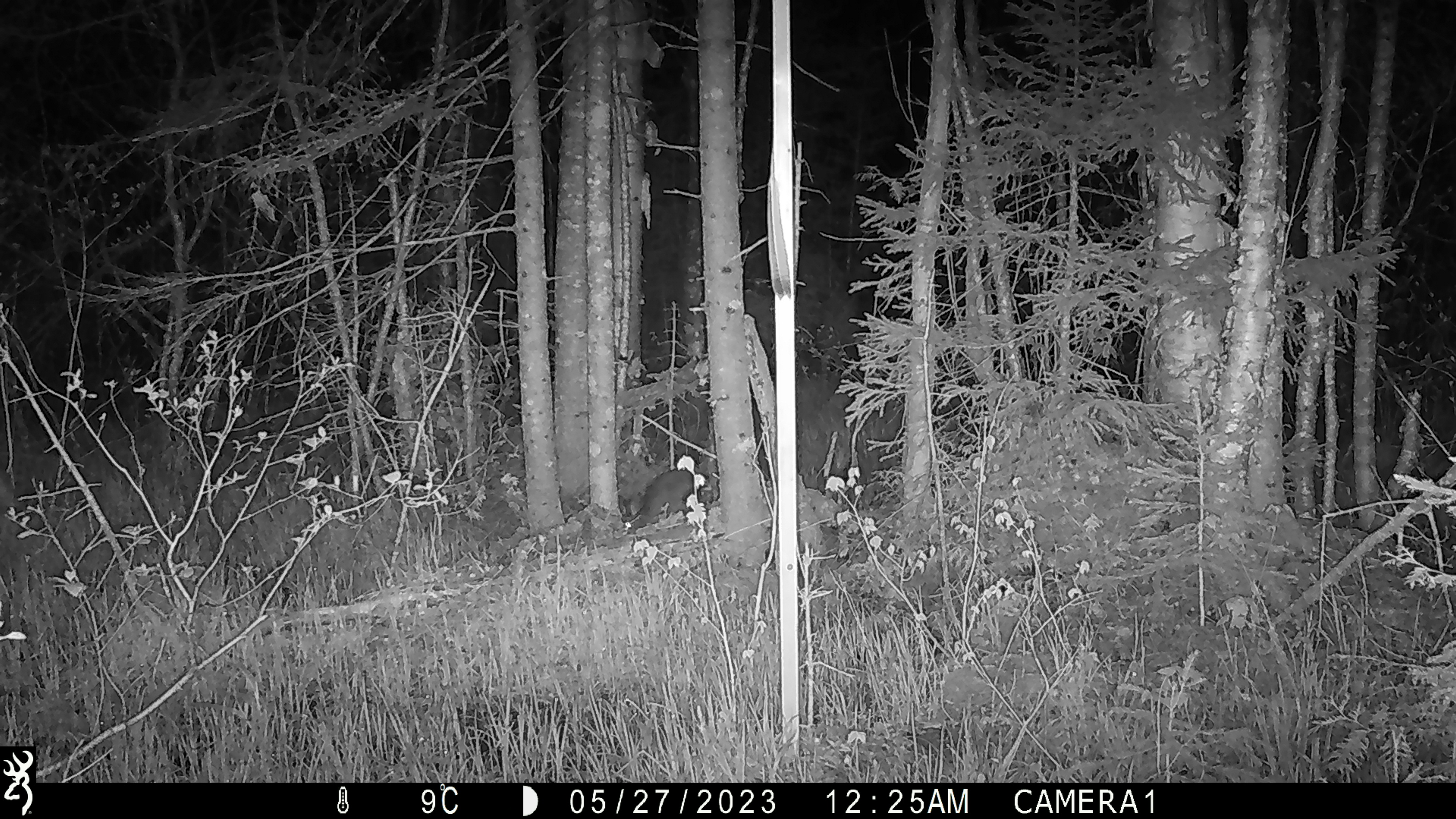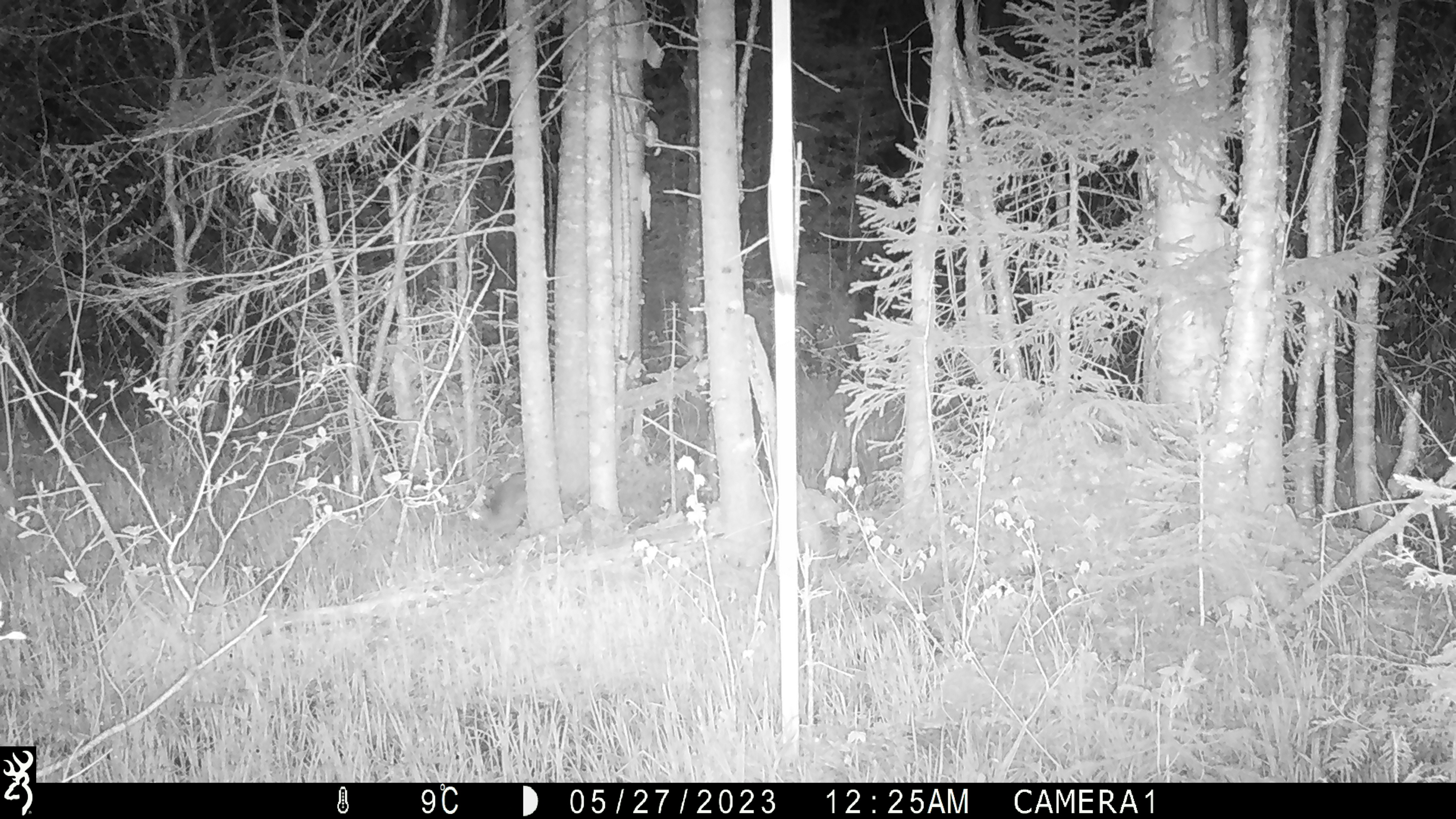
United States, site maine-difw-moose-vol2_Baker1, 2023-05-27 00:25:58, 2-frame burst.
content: unidentified animal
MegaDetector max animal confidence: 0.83